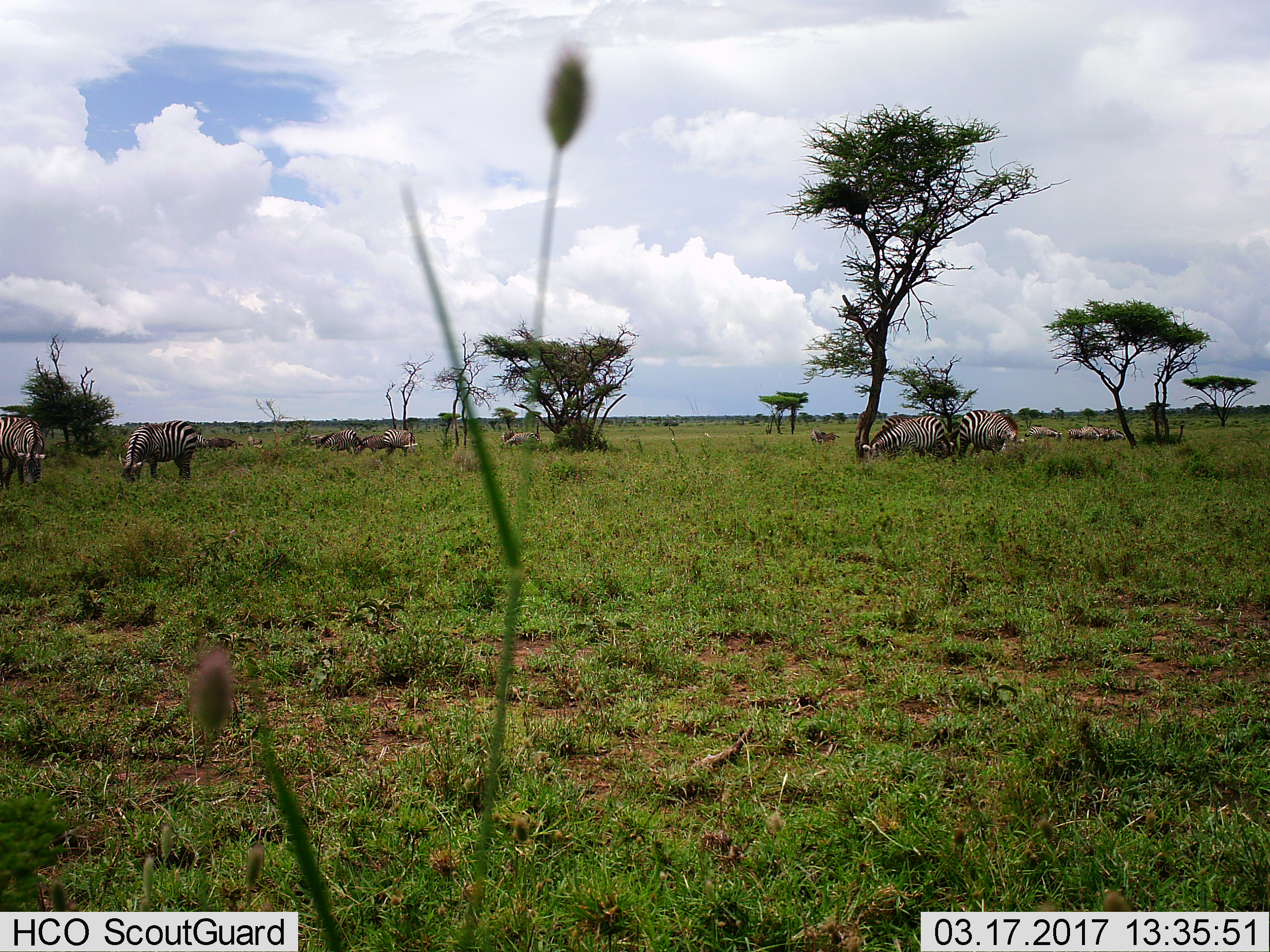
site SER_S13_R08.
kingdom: Animalia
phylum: Chordata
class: Mammalia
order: Perissodactyla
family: Equidae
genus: Equus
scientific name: Equus quagga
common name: plains zebra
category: zebraplains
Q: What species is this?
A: Zebraplains (plains zebra) (Equus quagga).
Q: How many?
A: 11-50.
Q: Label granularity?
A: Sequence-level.